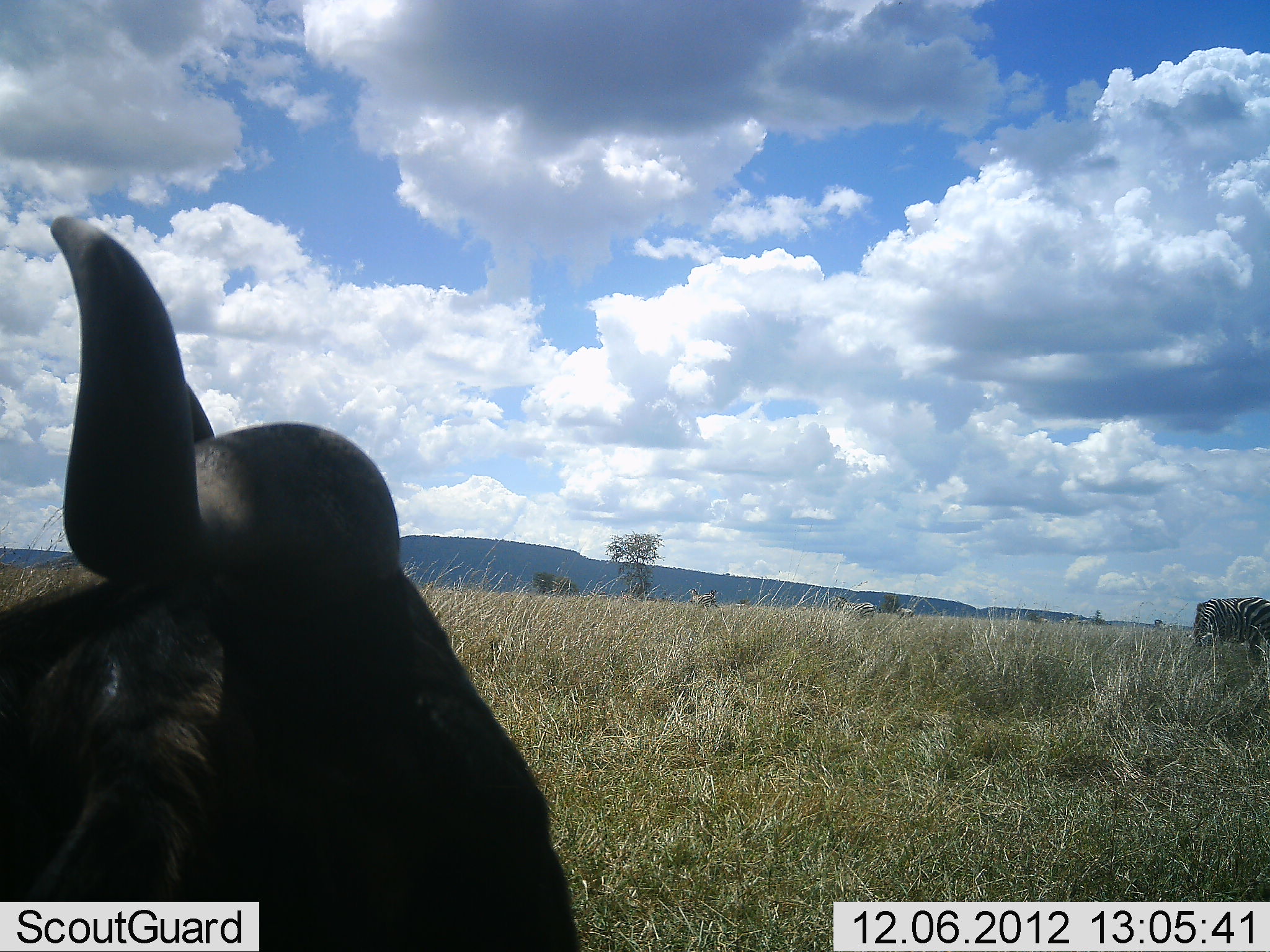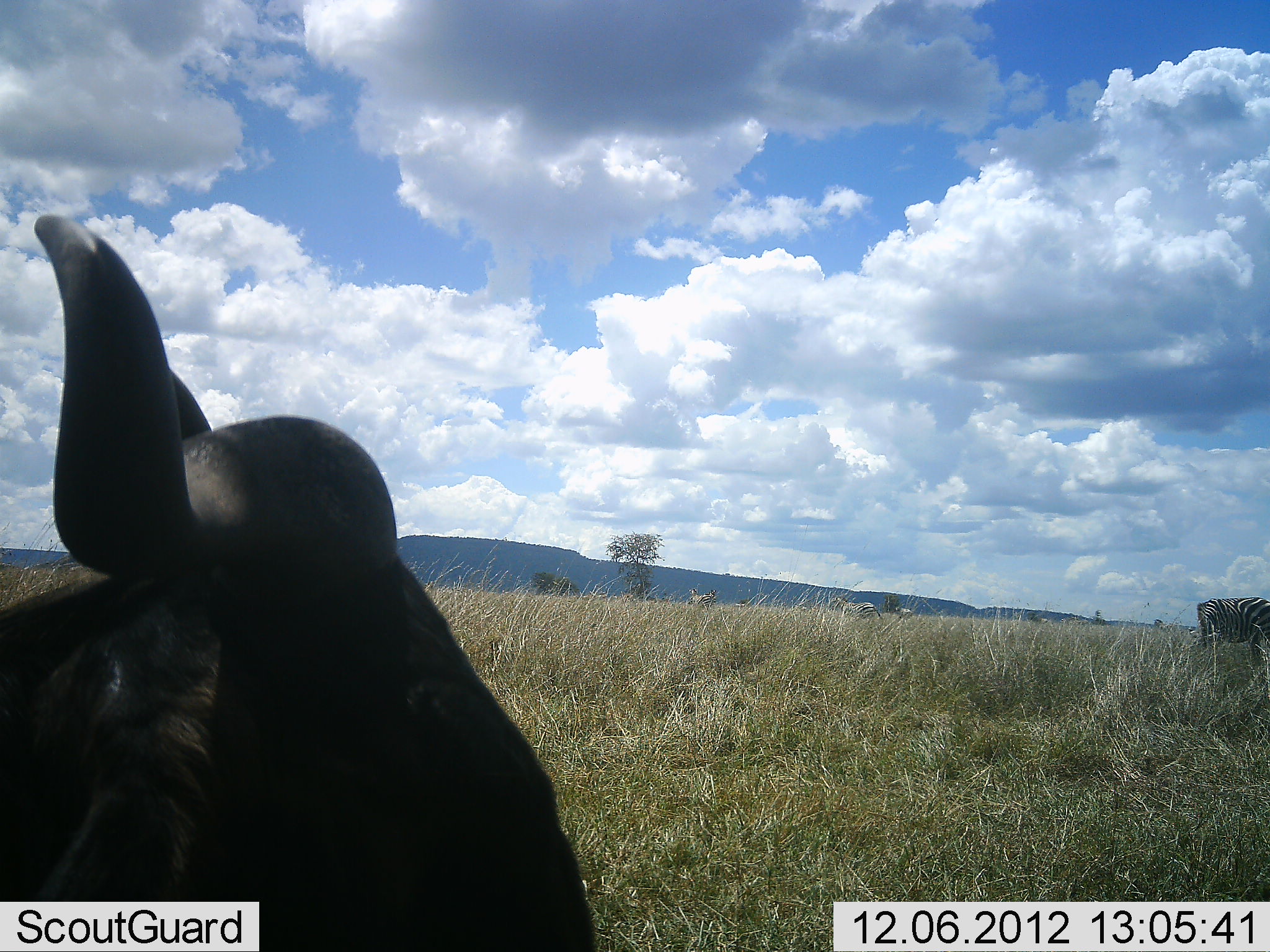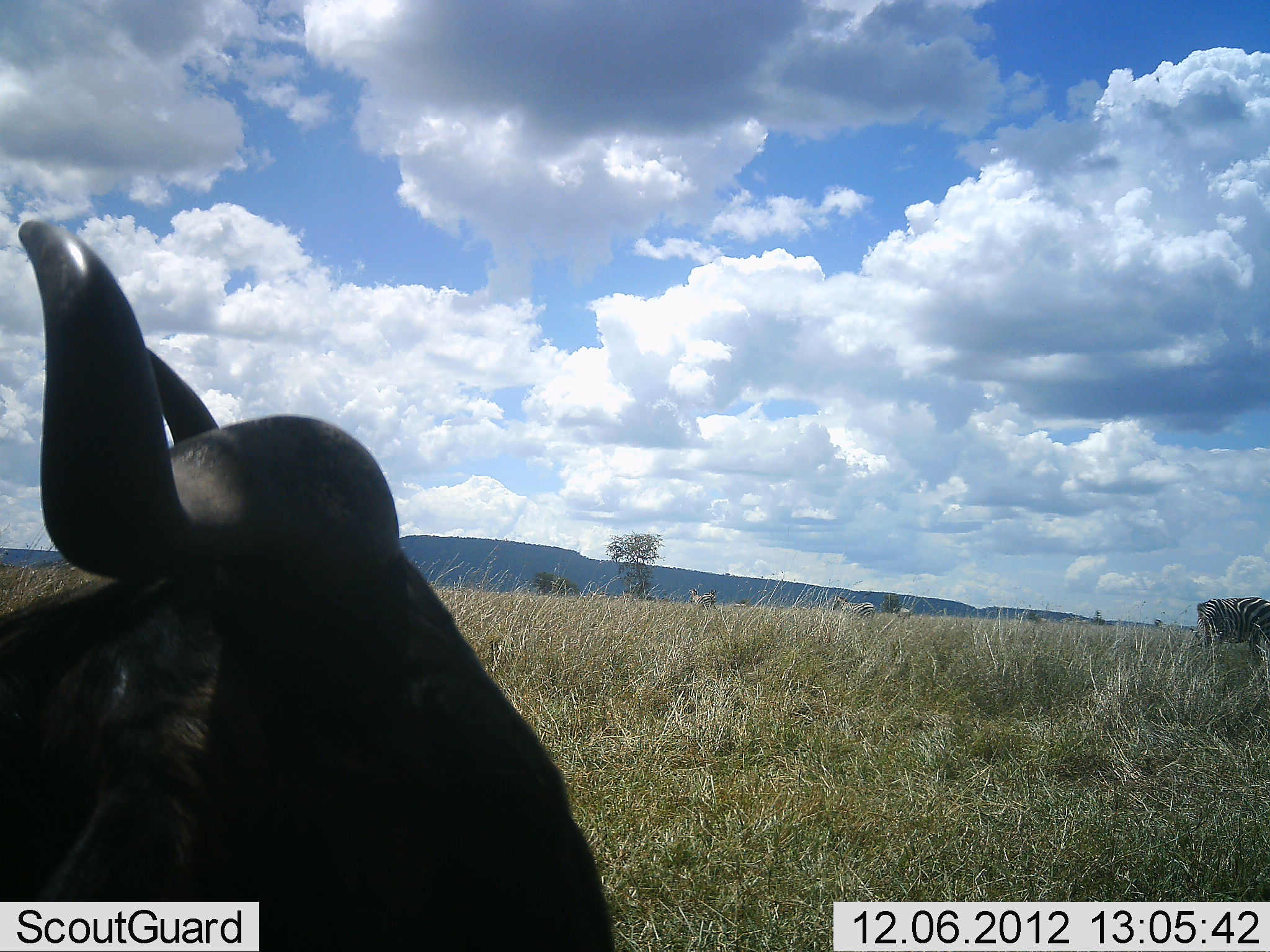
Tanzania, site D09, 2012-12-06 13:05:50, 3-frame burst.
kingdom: Animalia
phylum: Chordata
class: Mammalia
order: Artiodactyla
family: Bovidae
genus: Connochaetes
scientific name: Connochaetes taurinus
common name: blue wildebeest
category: wildebeest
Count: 1.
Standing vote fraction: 64%.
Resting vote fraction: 45%.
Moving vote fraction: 0%.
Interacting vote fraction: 0%.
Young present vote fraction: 0%.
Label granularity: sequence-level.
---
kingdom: Animalia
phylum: Chordata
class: Mammalia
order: Perissodactyla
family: Equidae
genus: Equus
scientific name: Equus quagga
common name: plains zebra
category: zebra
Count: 1.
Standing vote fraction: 73%.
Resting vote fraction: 0%.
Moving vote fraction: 0%.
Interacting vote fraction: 0%.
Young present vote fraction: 0%.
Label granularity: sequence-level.